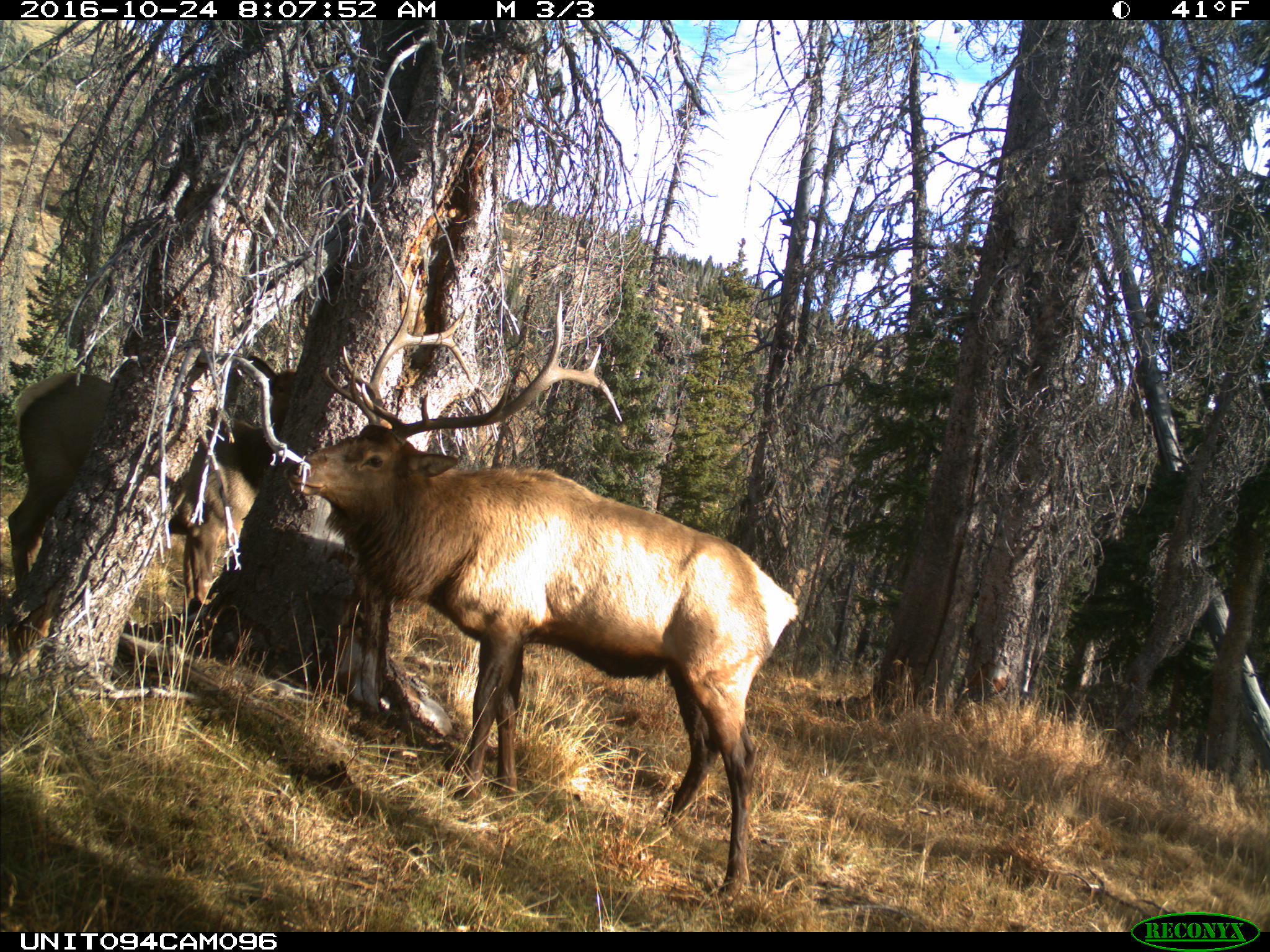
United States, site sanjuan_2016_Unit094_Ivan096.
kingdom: Animalia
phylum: Chordata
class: Mammalia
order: Artiodactyla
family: Cervidae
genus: Cervus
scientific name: Cervus elaphus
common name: red deer